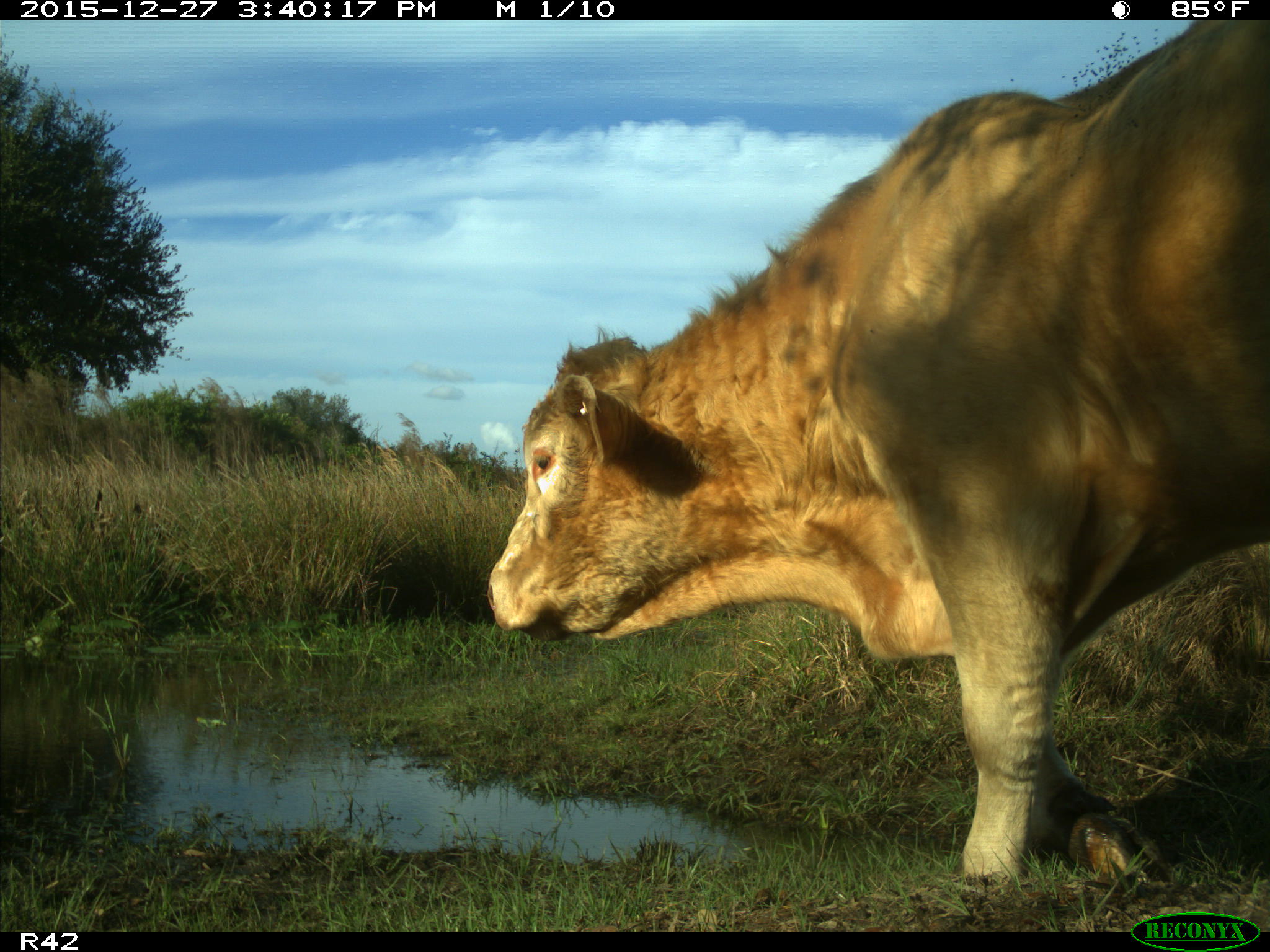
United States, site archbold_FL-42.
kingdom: Animalia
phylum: Chordata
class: Mammalia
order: Artiodactyla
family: Bovidae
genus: Bos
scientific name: Bos taurus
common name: domestic cow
Bos taurus (domestic cow).